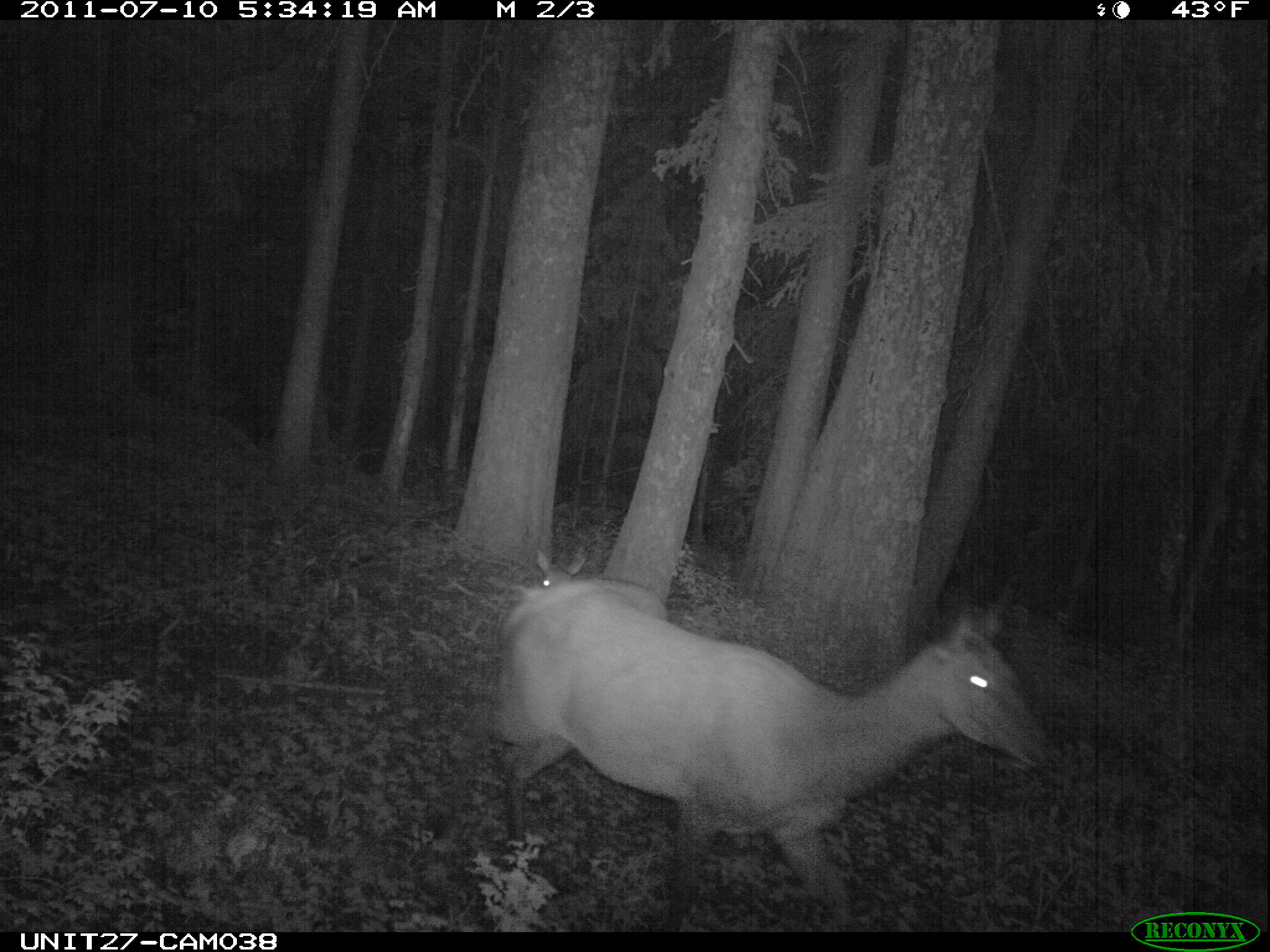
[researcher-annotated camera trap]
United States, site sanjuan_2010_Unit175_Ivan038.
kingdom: Animalia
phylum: Chordata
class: Mammalia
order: Artiodactyla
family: Cervidae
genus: Cervus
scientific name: Cervus elaphus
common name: red deer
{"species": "Cervus elaphus (red deer)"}